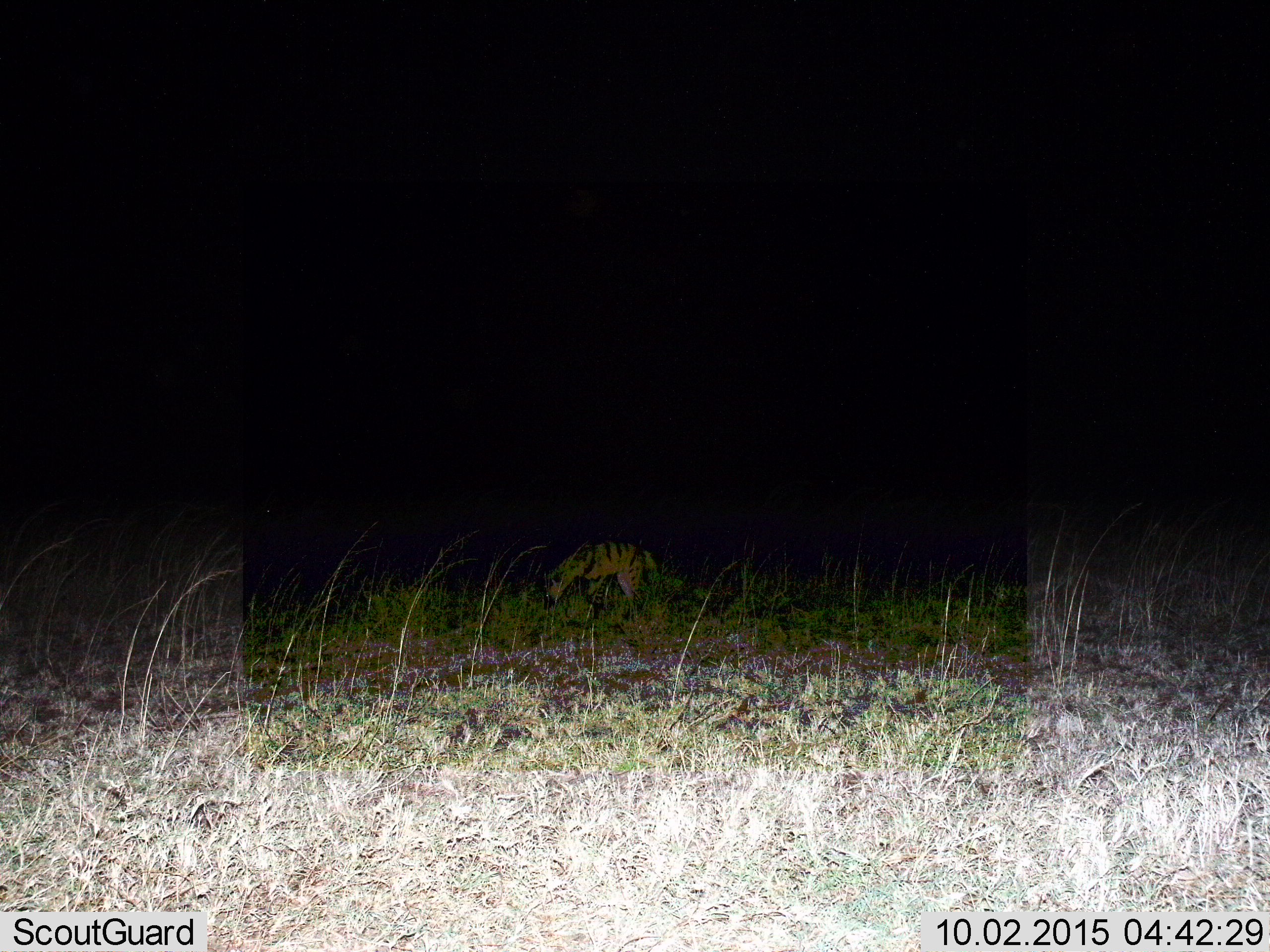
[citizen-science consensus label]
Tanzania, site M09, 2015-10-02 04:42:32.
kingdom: Animalia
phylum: Chordata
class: Mammalia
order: Carnivora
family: Hyaenidae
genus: Proteles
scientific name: Proteles cristatus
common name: aardwolf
Aardwolf (Proteles cristatus), count 1. Behavior (volunteer vote fractions): standing 50%, resting 0%, moving 17%, interacting 0%. Young present (vote fraction): 0%. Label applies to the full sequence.